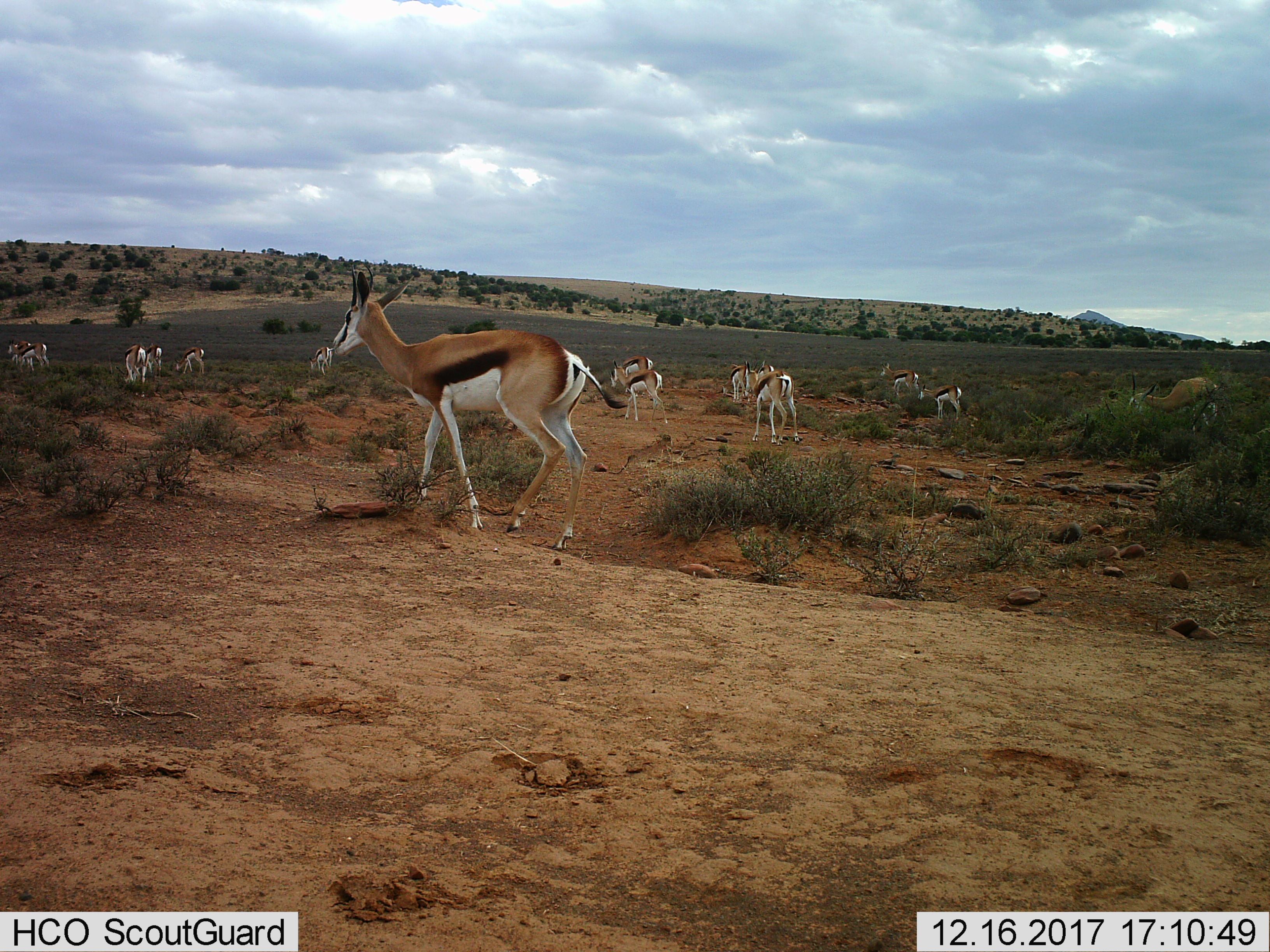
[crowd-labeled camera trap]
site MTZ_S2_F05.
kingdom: Animalia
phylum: Chordata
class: Mammalia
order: Artiodactyla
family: Bovidae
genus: Antidorcas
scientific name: Antidorcas marsupialis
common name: springbok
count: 11-50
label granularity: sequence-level